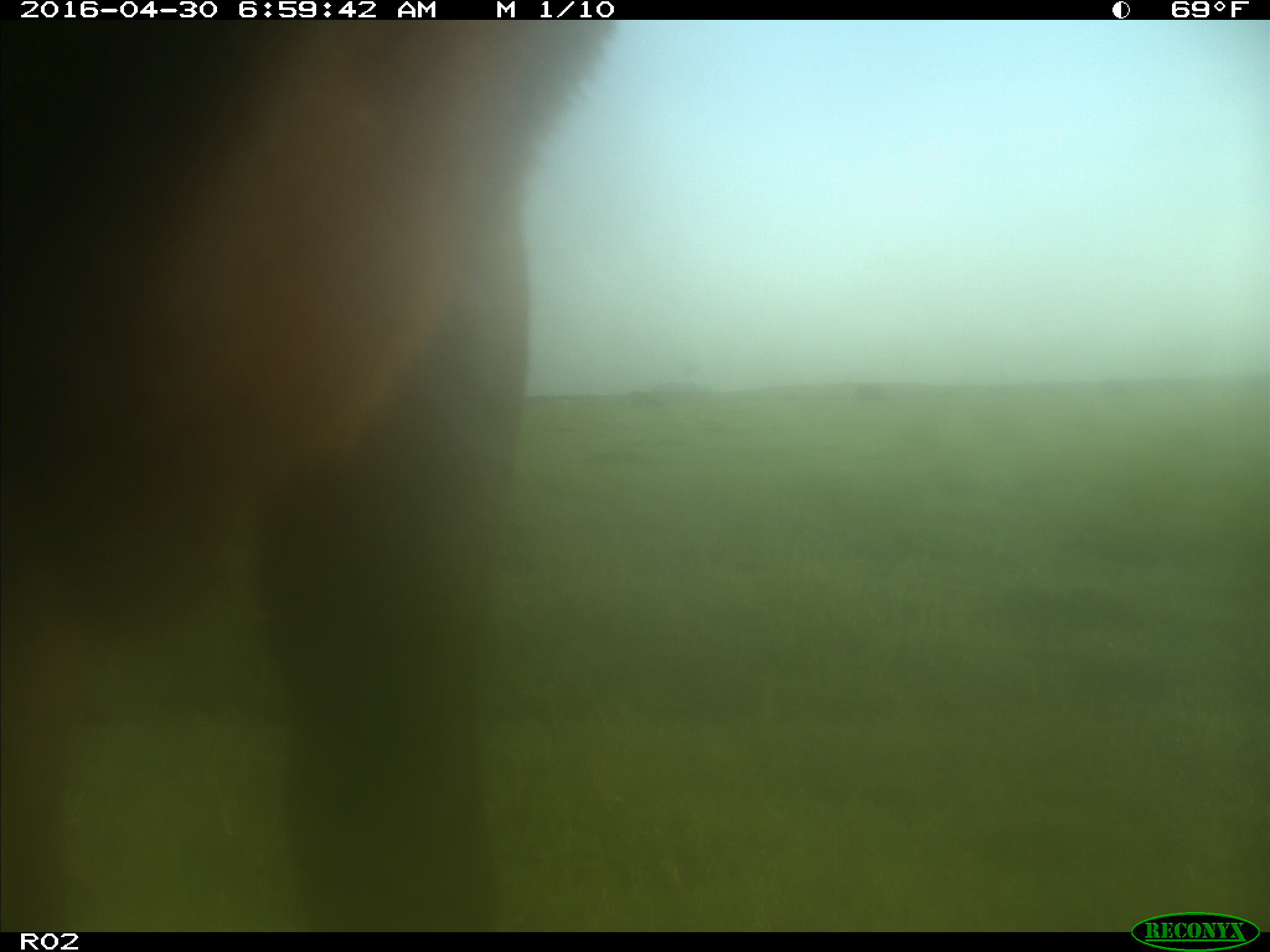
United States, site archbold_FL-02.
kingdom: Animalia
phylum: Chordata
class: Mammalia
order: Artiodactyla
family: Bovidae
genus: Bos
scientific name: Bos taurus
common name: domestic cow